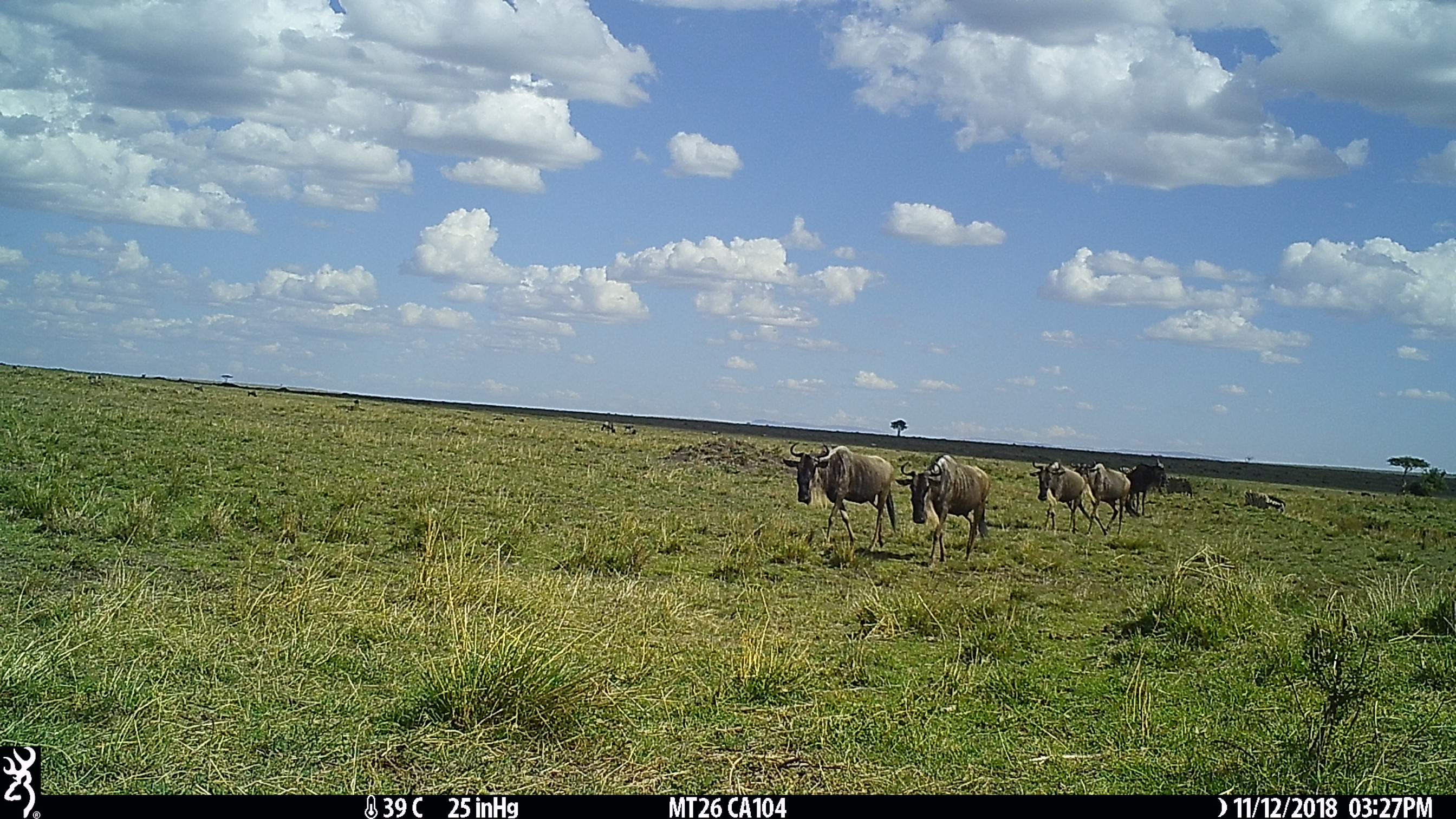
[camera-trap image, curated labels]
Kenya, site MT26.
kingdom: Animalia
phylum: Chordata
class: Mammalia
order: Artiodactyla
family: Bovidae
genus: Connochaetes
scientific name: Connochaetes taurinus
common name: blue wildebeest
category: wildebeest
Wildebeest (blue wildebeest) (Connochaetes taurinus).